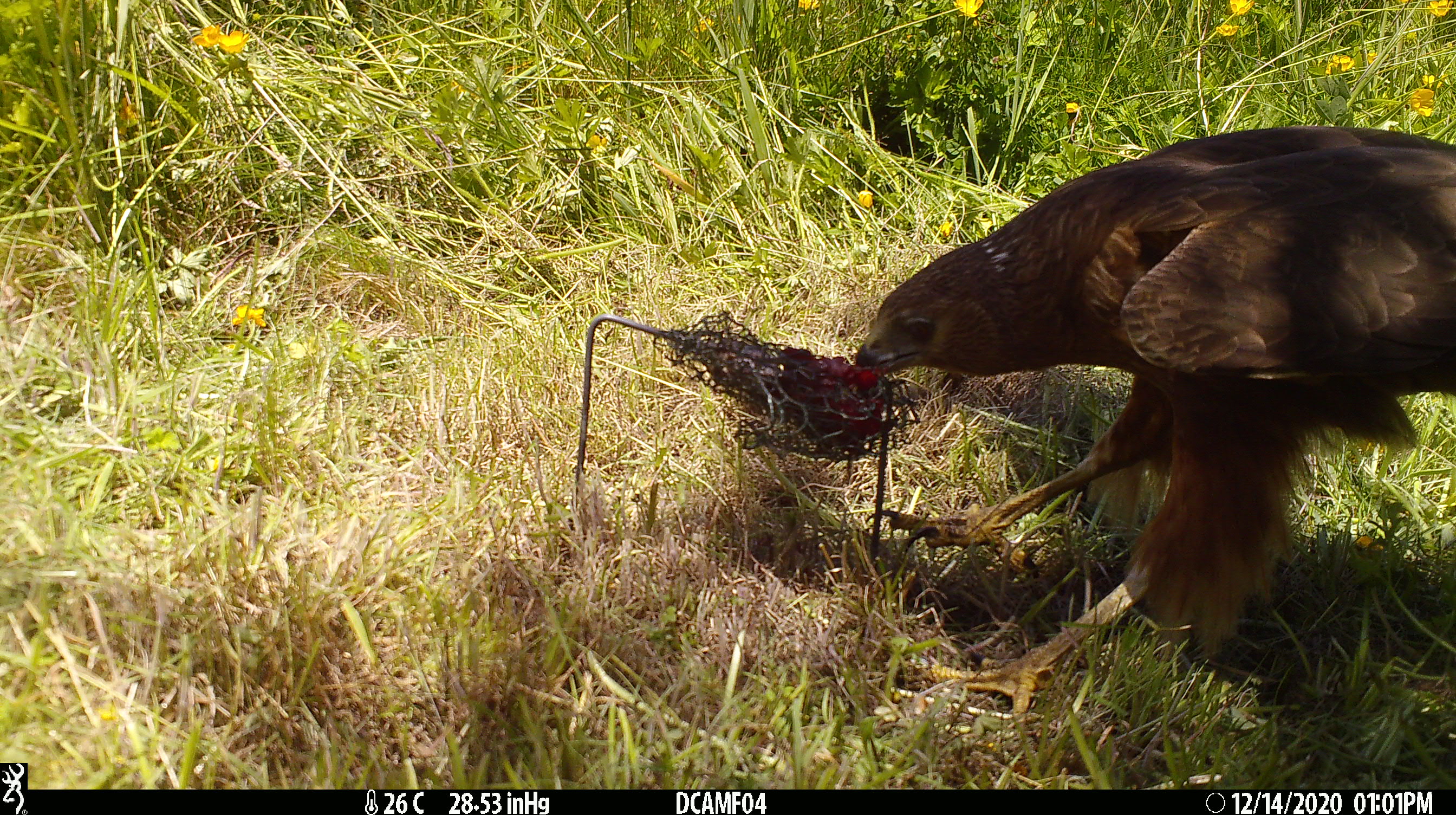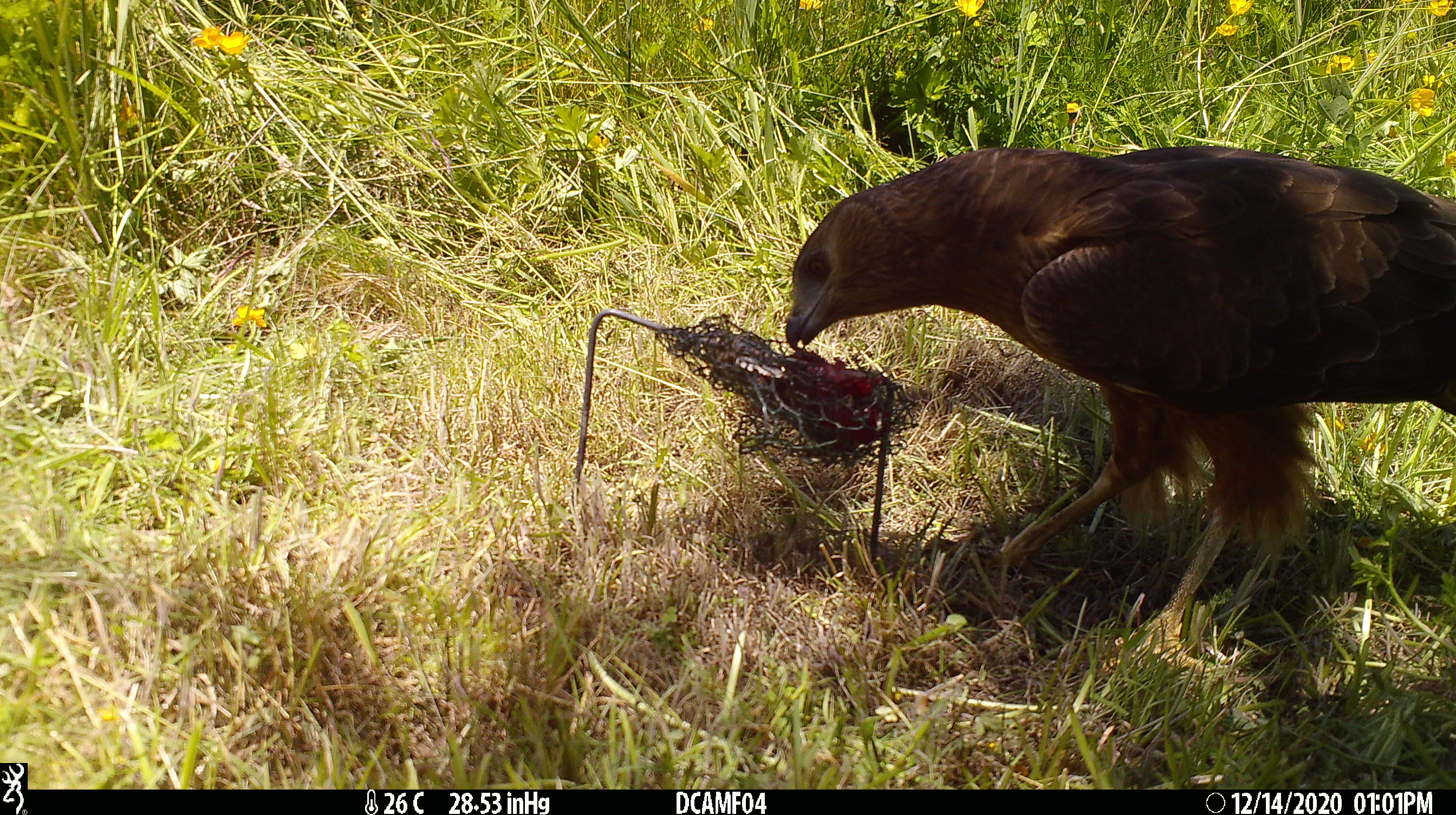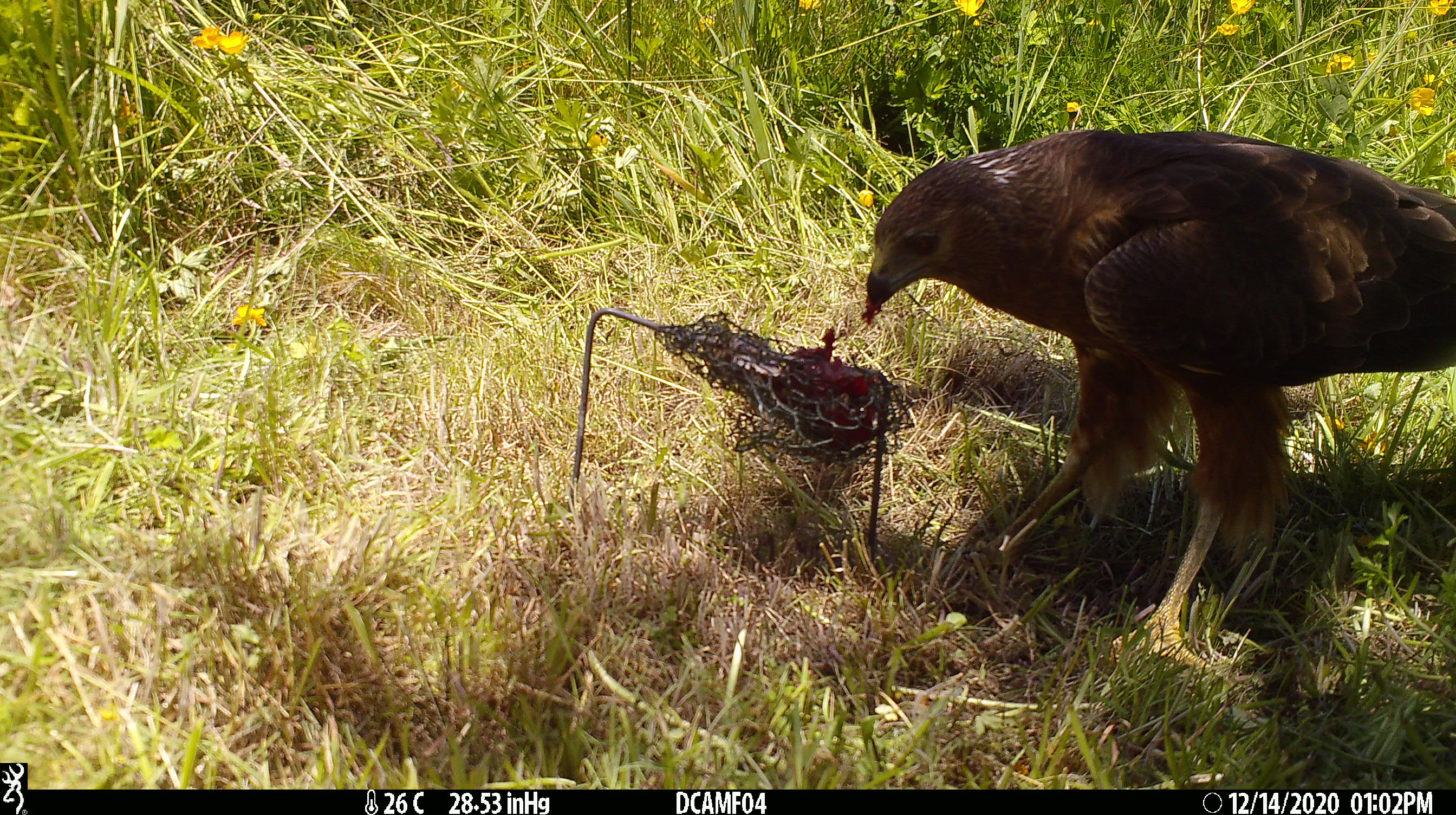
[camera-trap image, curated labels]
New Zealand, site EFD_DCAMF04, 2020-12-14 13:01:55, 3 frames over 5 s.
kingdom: Animalia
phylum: Chordata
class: Aves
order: Accipitriformes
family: Accipitridae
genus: Circus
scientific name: Circus approximans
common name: swamp harrier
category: harrier